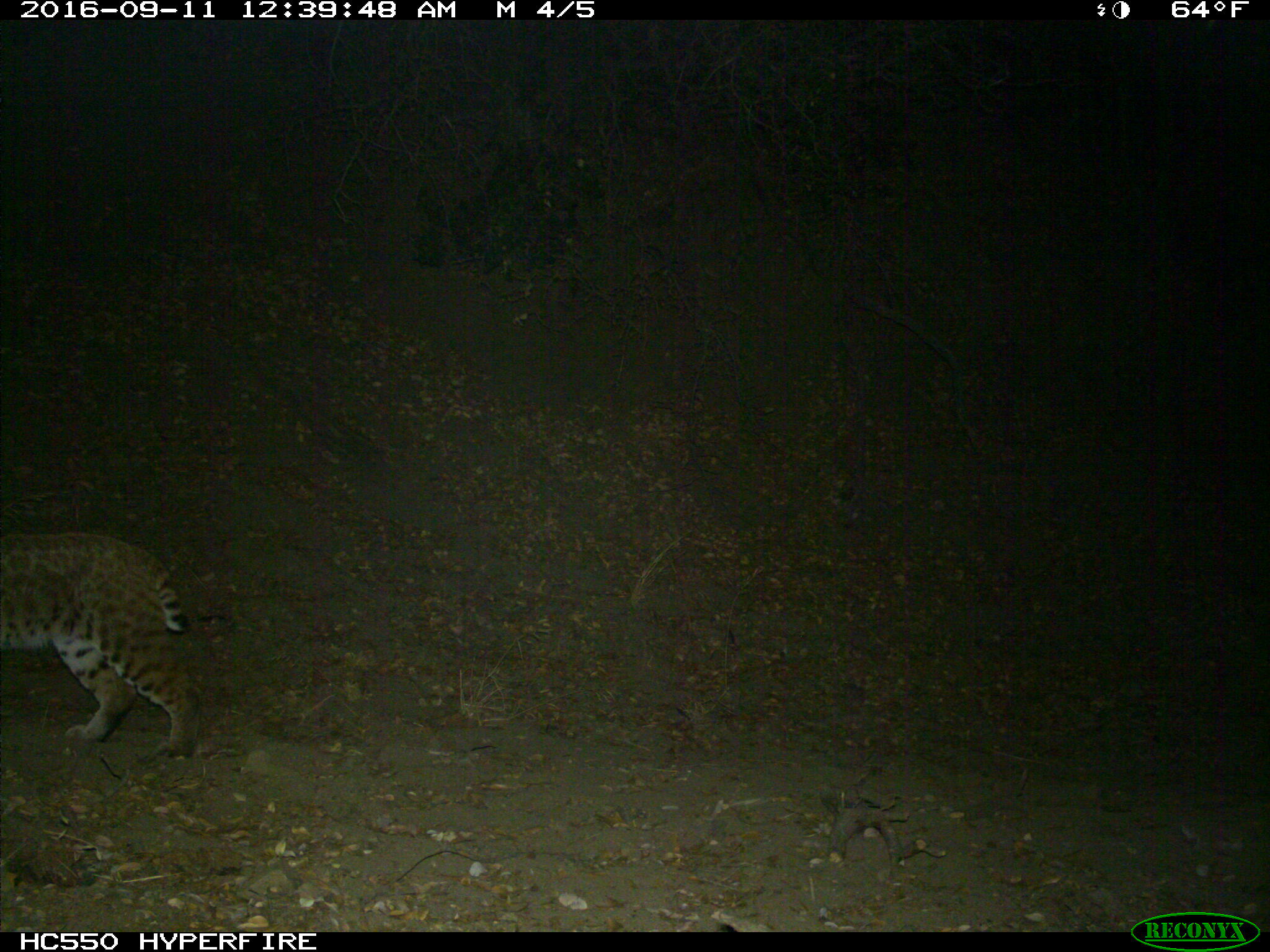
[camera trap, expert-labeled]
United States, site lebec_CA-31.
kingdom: Animalia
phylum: Chordata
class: Mammalia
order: Carnivora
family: Felidae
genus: Lynx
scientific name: Lynx rufus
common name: bobcat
Lynx rufus (bobcat).